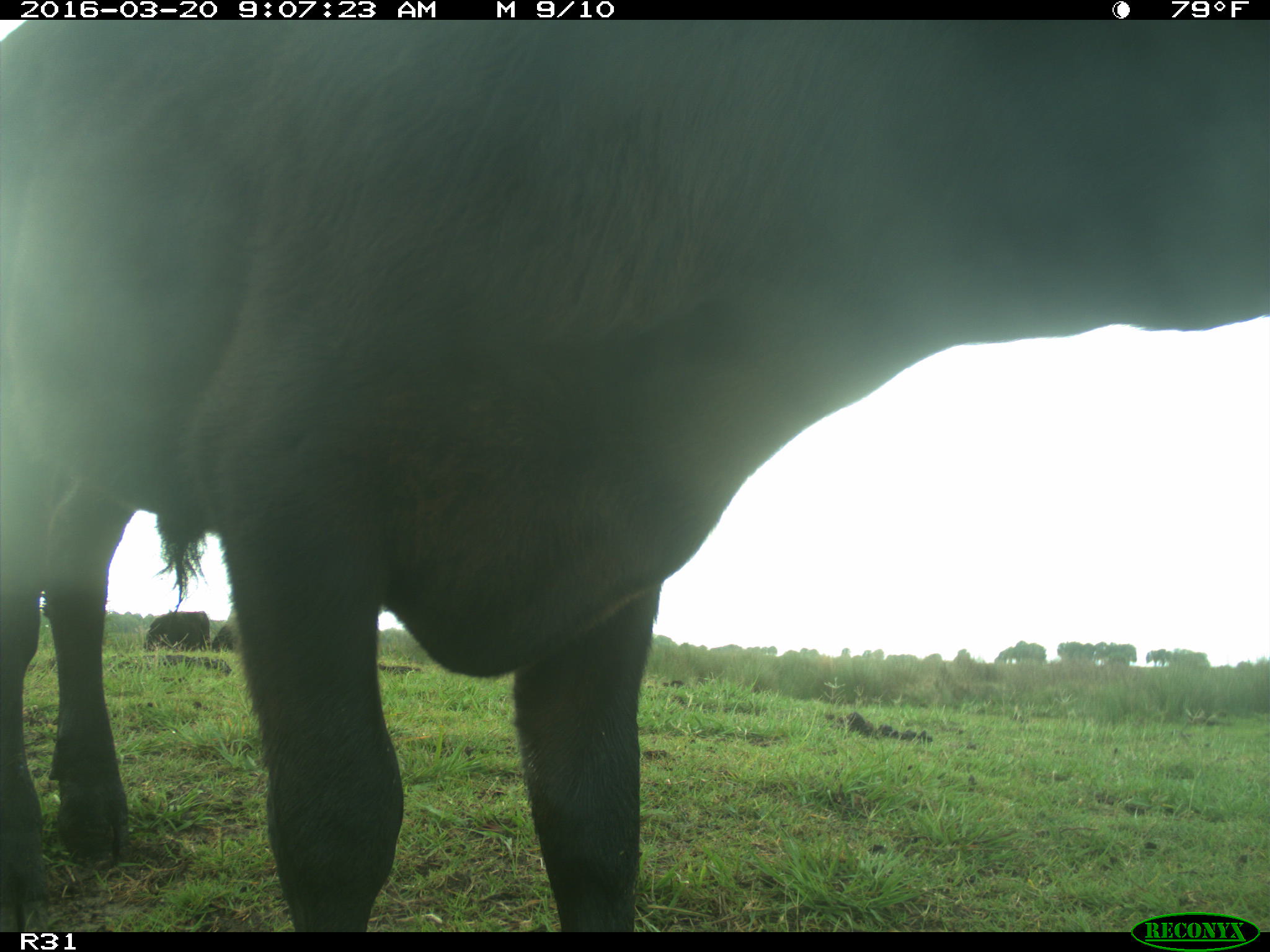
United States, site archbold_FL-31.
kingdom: Animalia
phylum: Chordata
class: Mammalia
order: Artiodactyla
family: Bovidae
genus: Bos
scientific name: Bos taurus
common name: domestic cow